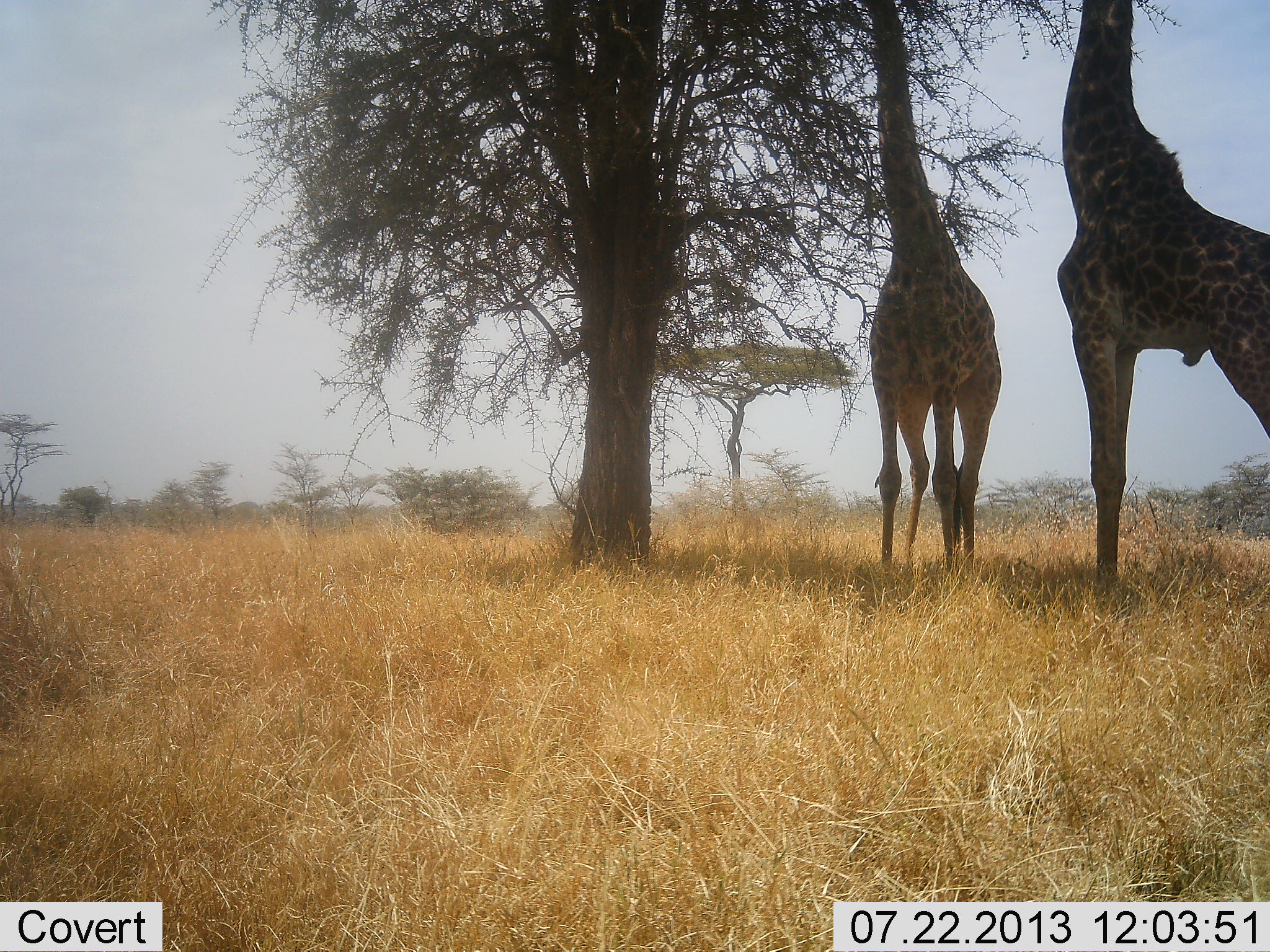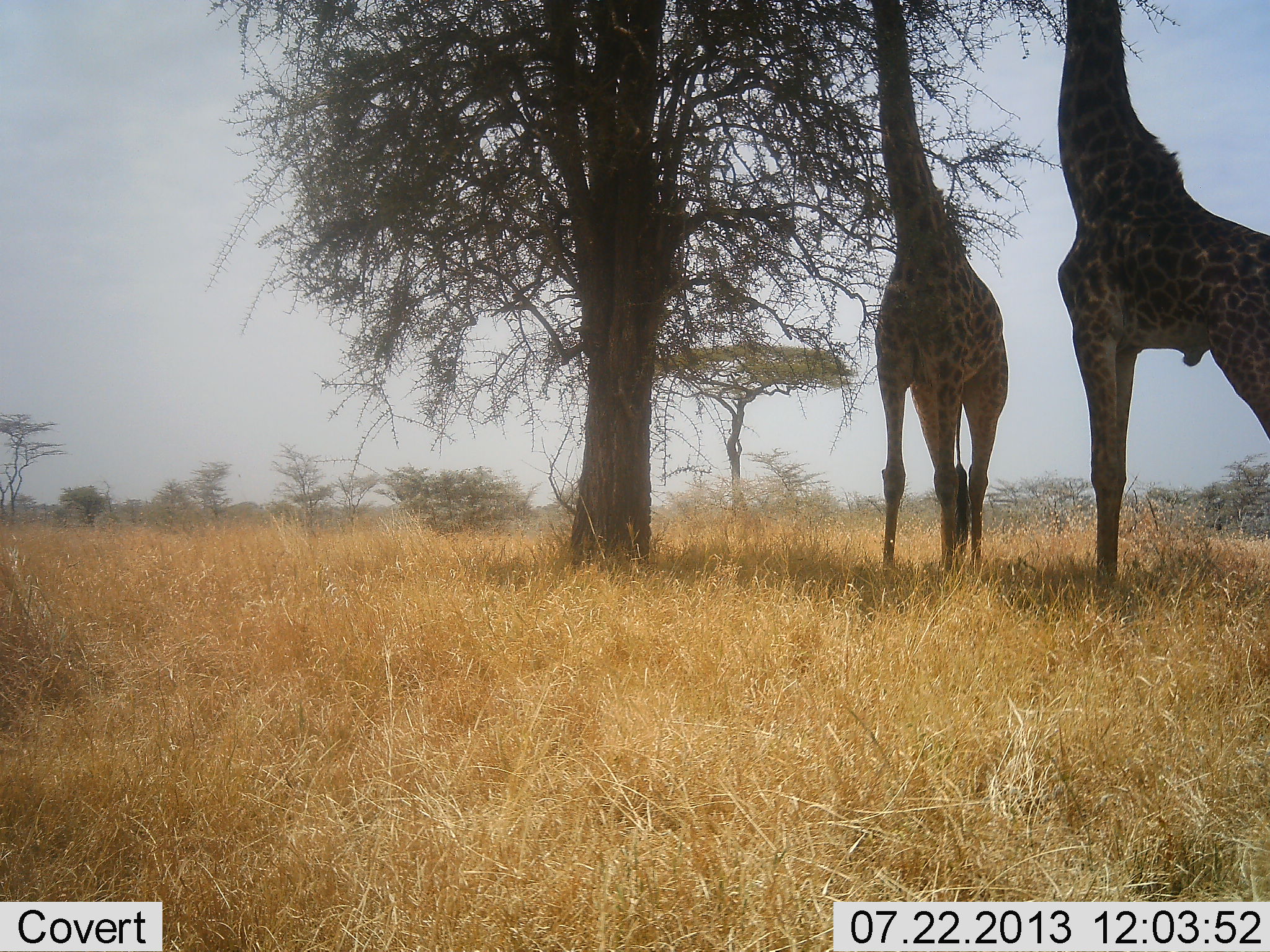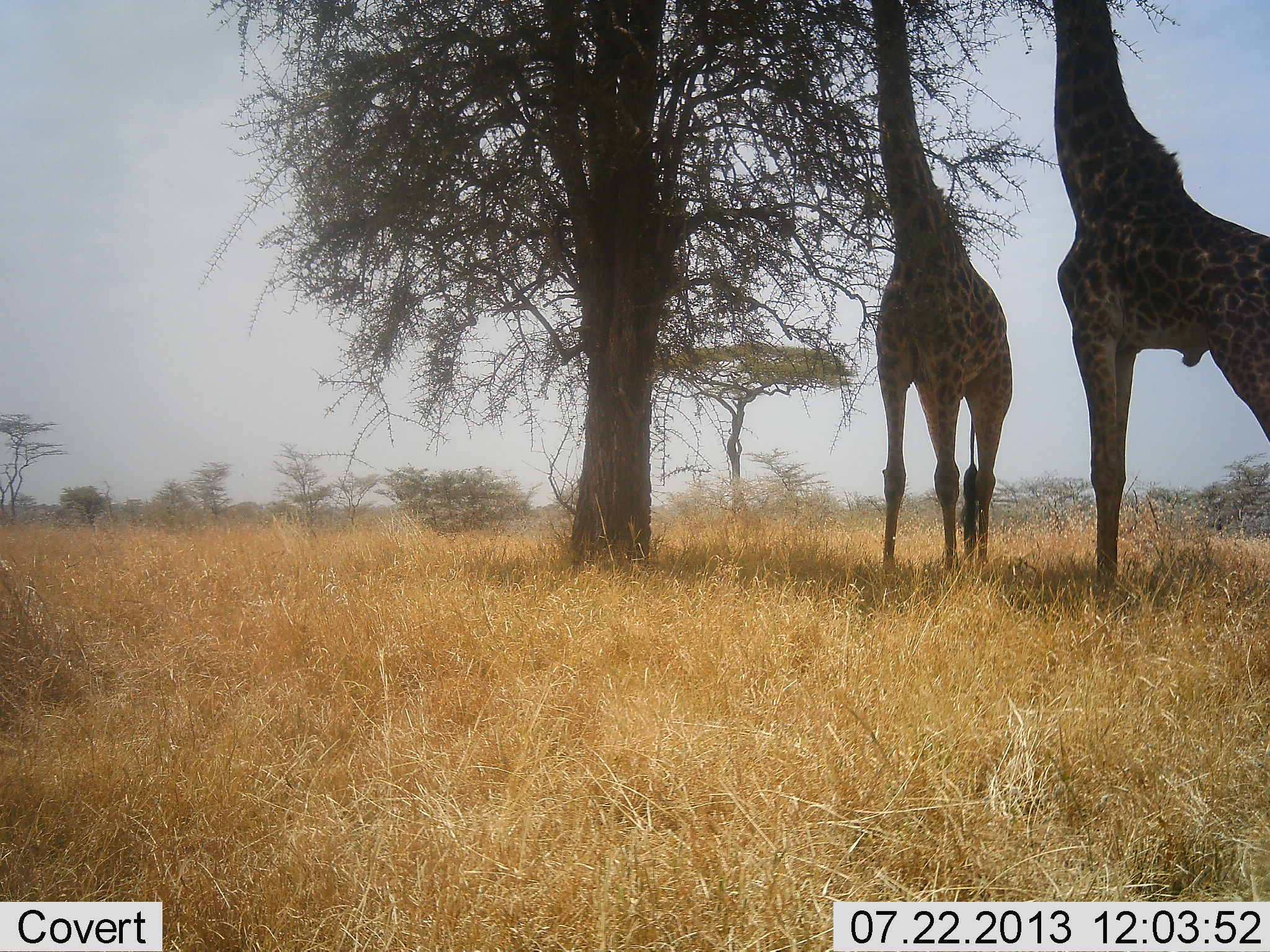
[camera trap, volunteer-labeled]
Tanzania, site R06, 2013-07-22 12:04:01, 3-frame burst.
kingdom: Animalia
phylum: Chordata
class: Mammalia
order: Artiodactyla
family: Giraffidae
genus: Giraffa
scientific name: Giraffa camelopardalis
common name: giraffe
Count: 2.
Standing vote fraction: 40%.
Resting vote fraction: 0%.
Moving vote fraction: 0%.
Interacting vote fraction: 0%.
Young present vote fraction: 10%.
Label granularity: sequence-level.